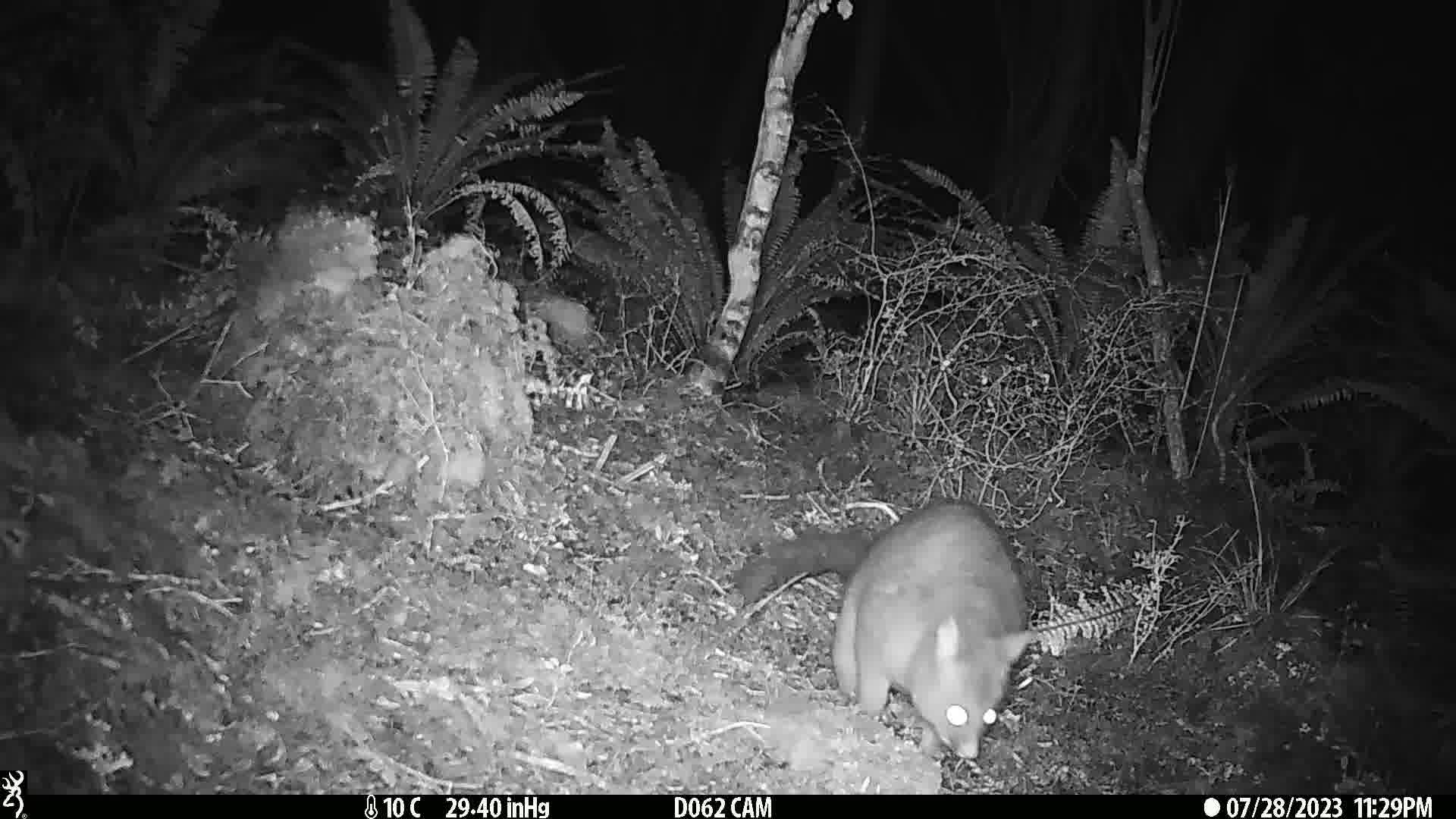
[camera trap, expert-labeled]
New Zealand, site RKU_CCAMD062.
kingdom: Animalia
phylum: Chordata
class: Mammalia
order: Diprotodontia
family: Phalangeridae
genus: Trichosurus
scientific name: Trichosurus vulpecula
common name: common brushtail possum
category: possum